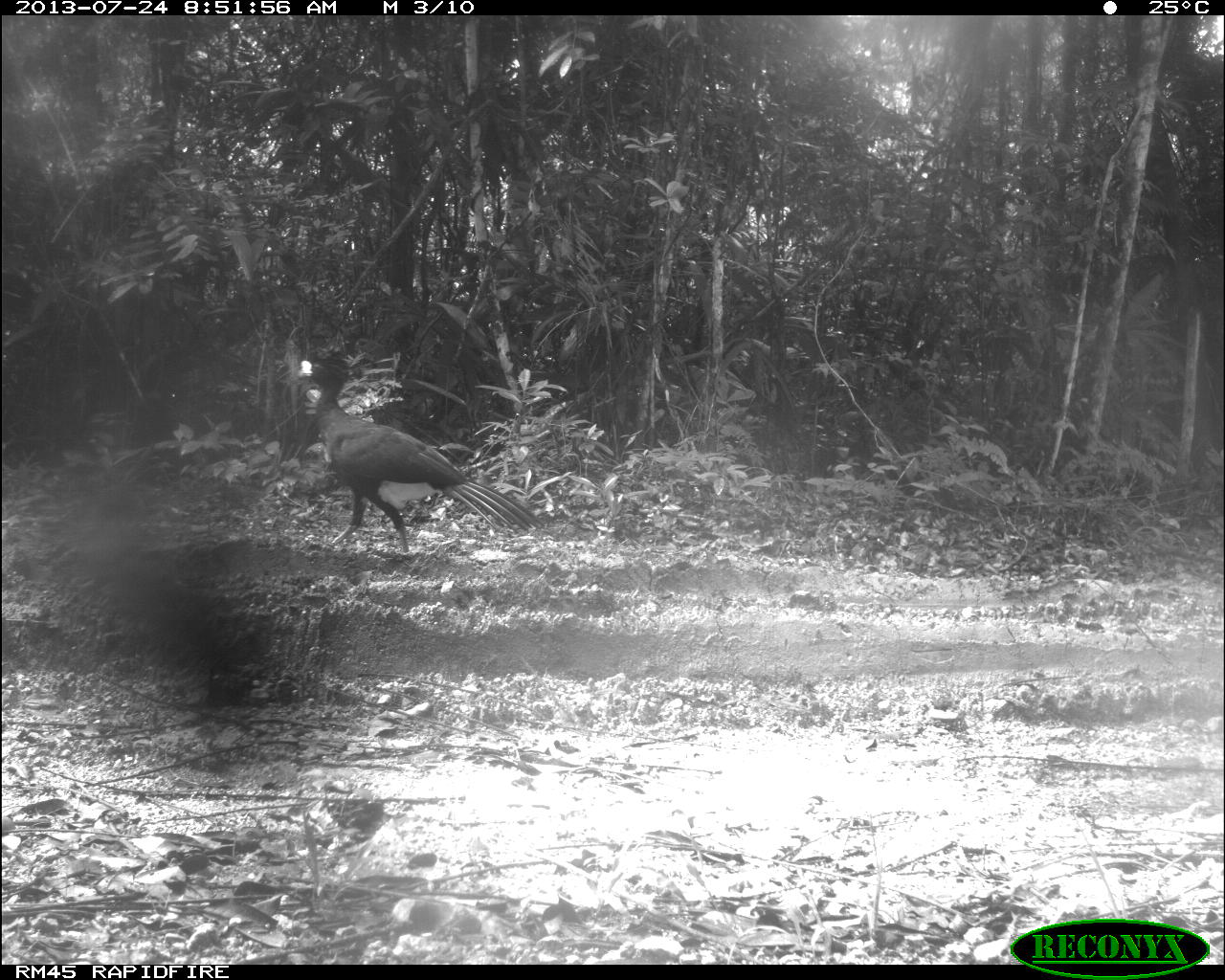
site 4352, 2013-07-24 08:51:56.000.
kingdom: Animalia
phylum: Chordata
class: Aves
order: Galliformes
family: Cracidae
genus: Crax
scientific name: Crax rubra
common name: great curassow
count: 1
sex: male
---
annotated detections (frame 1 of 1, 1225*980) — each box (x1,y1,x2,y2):
crax rubra: (291,348,548,554)